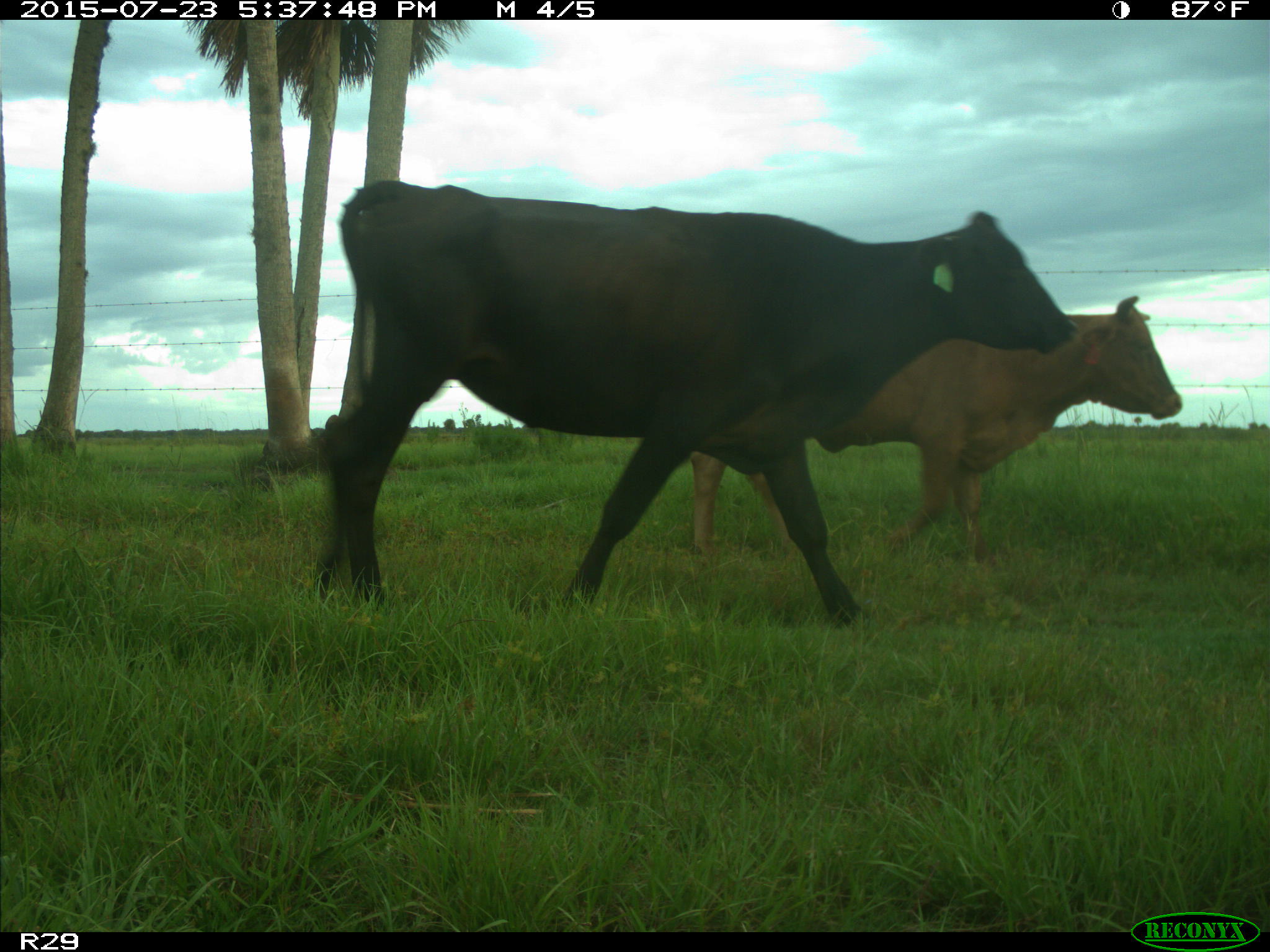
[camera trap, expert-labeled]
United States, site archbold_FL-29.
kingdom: Animalia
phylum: Chordata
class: Mammalia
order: Artiodactyla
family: Bovidae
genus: Bos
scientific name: Bos taurus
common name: domestic cow